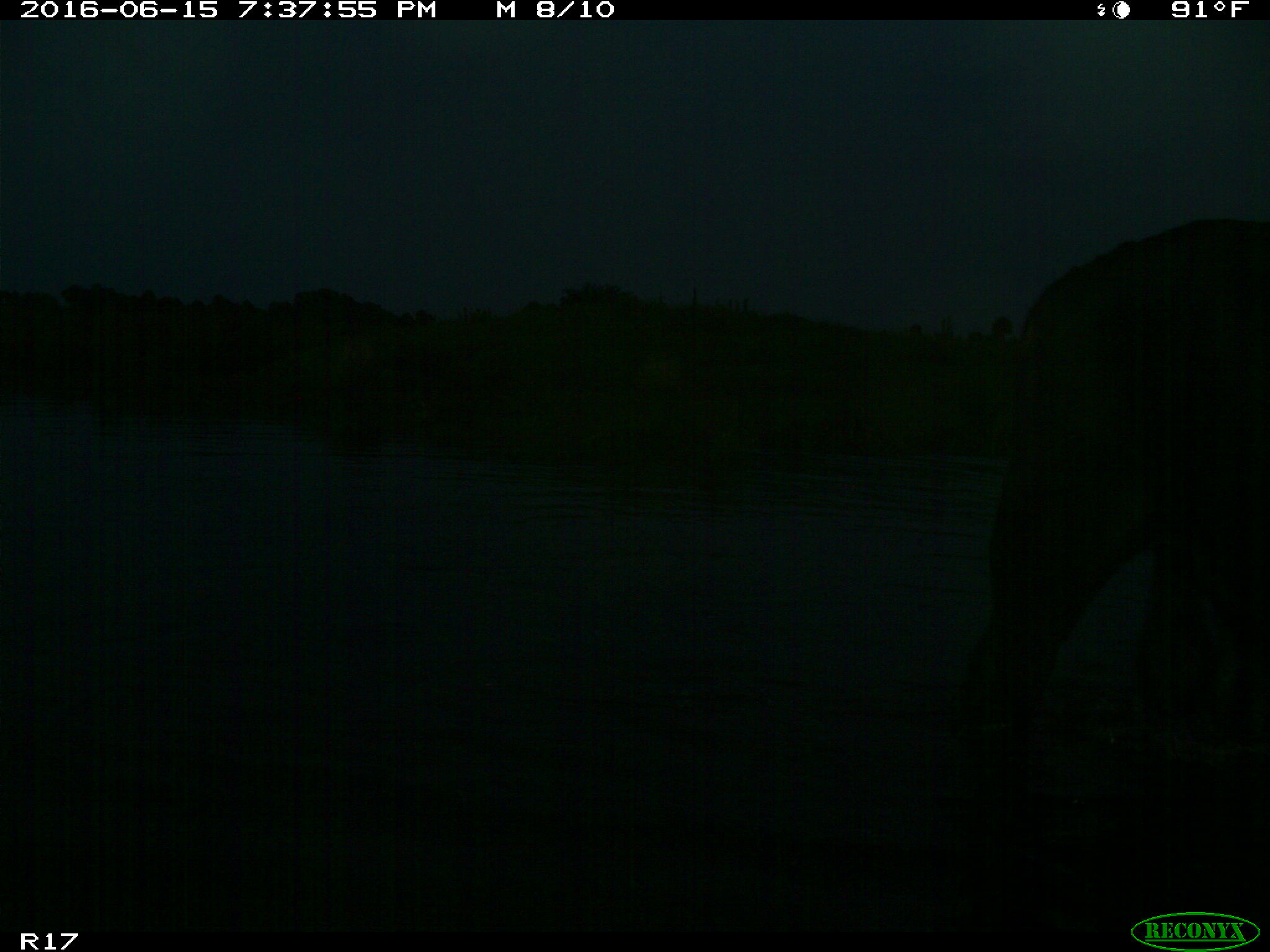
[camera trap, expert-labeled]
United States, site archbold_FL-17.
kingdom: Animalia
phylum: Chordata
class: Mammalia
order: Artiodactyla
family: Bovidae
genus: Bos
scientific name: Bos taurus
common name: domestic cow